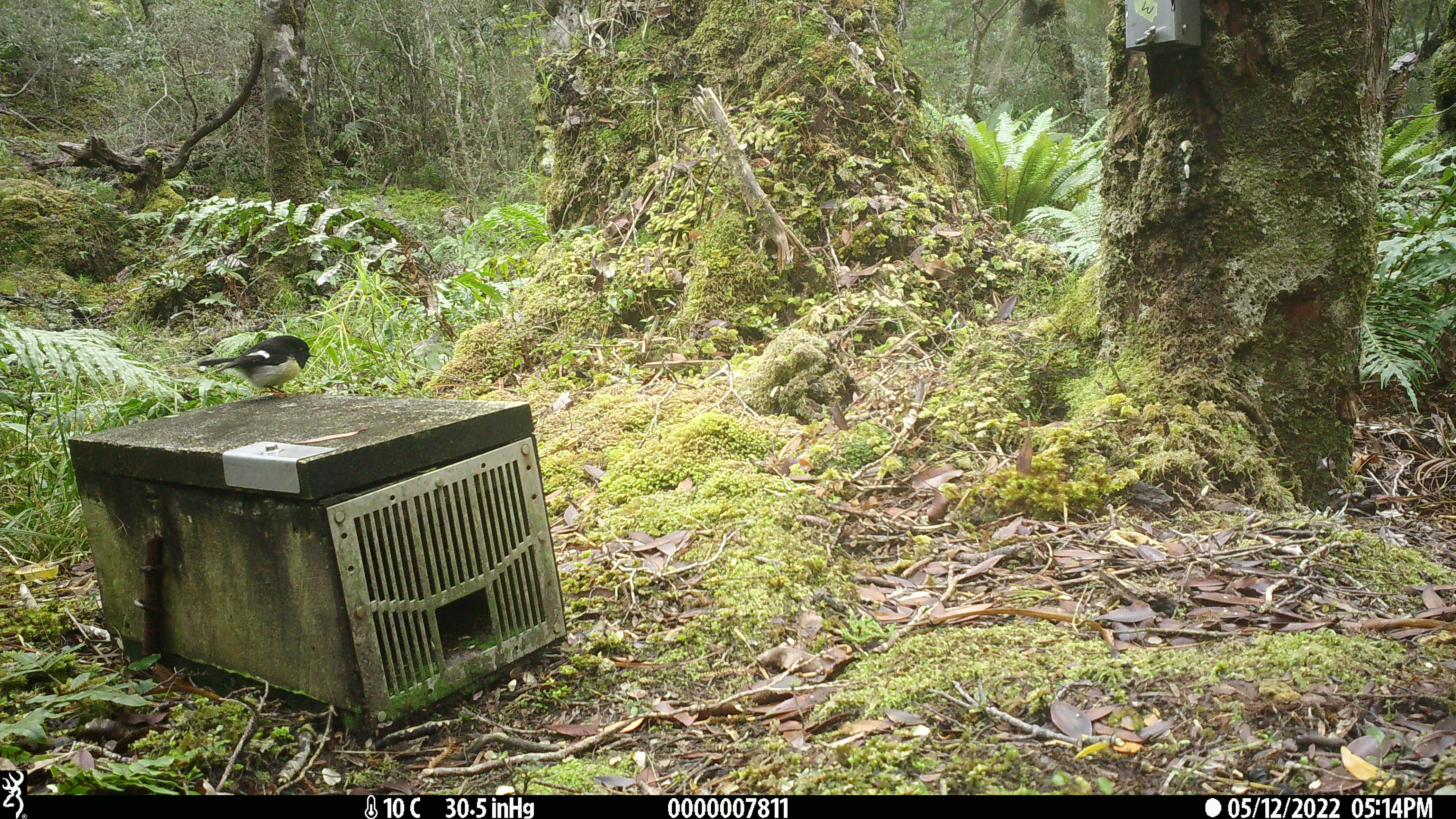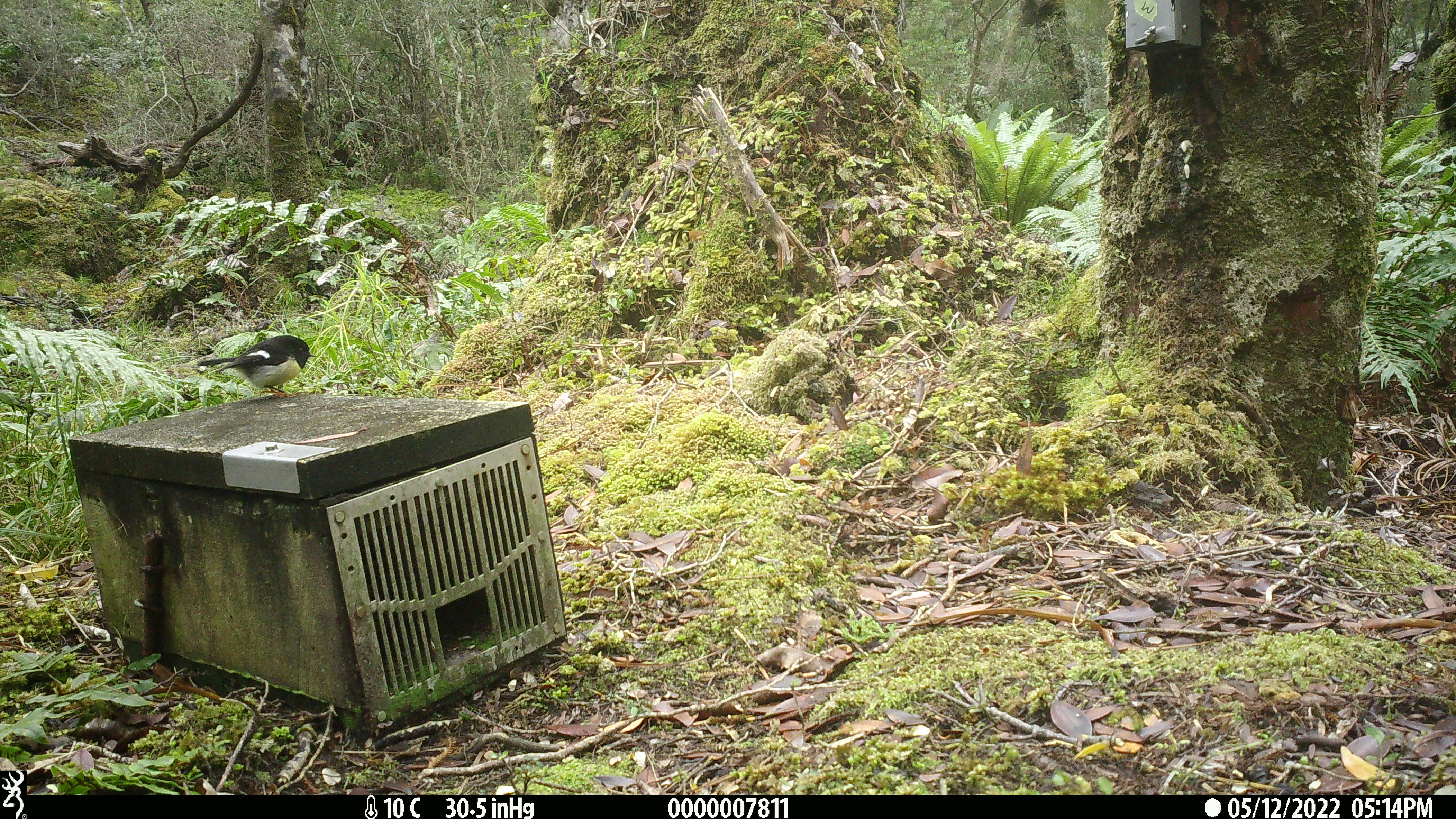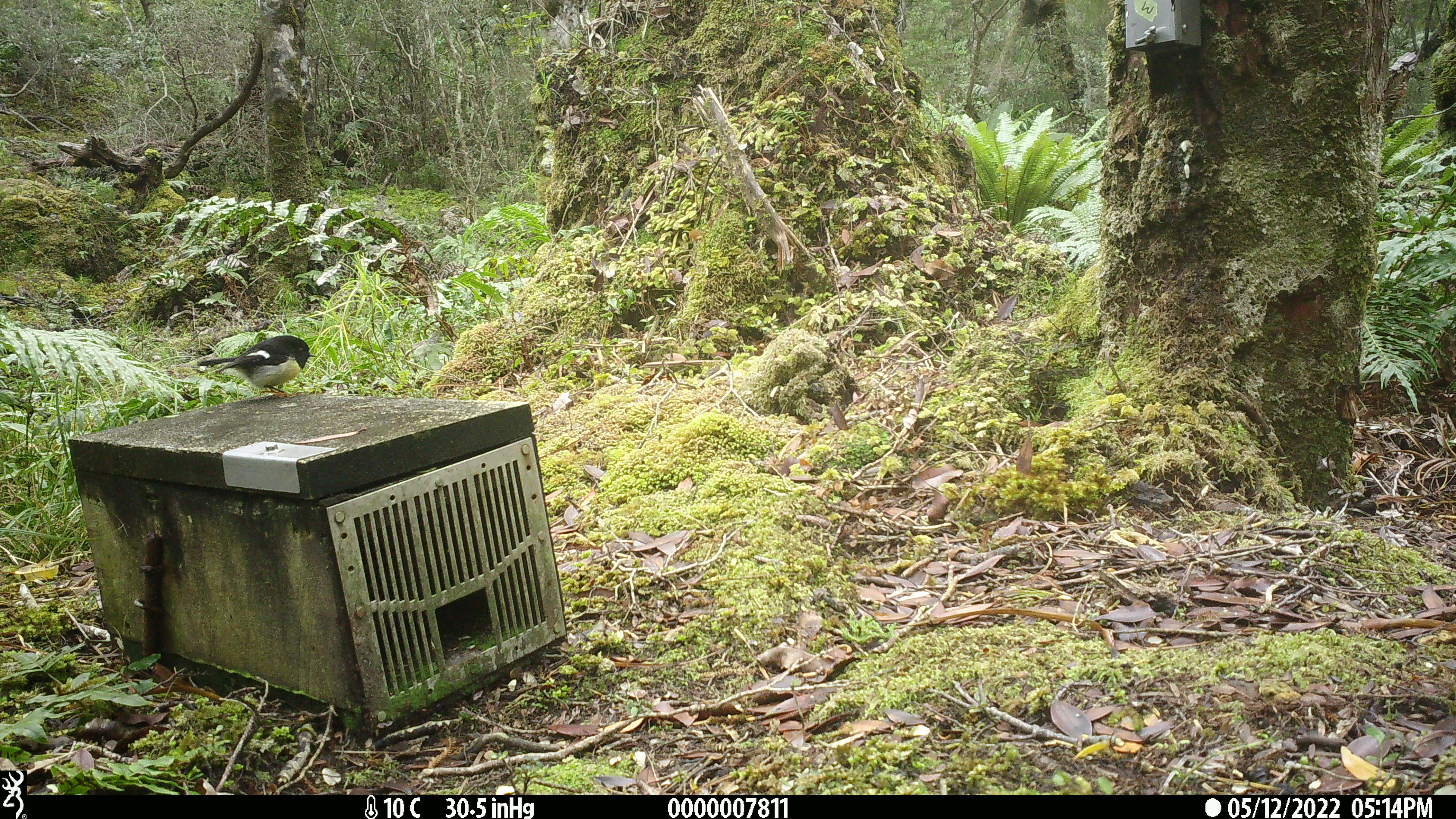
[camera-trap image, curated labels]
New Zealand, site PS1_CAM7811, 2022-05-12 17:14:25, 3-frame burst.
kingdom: Animalia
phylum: Chordata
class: Aves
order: Passeriformes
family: Petroicidae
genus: Petroica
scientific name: Petroica macrocephala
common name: tomtit